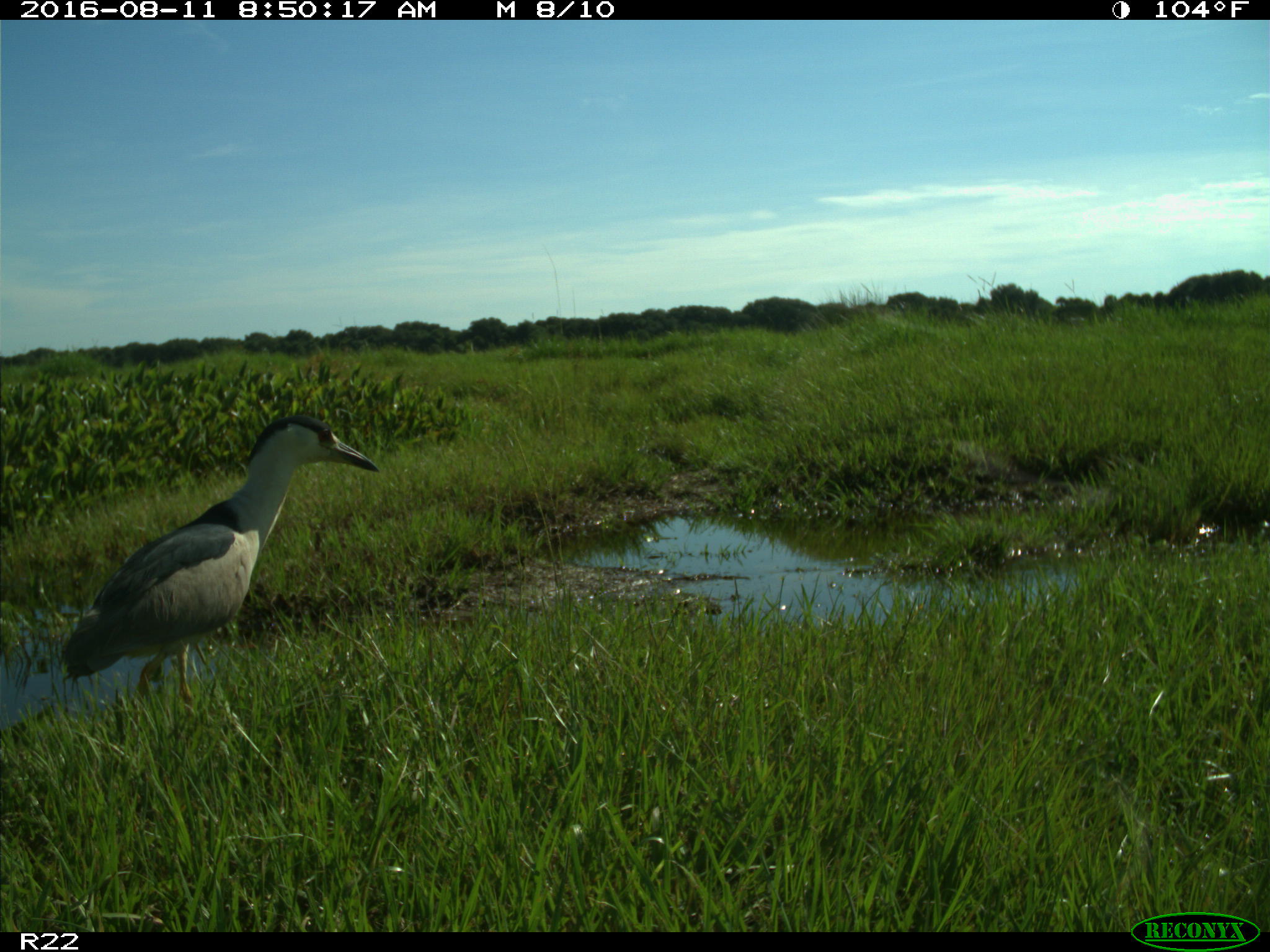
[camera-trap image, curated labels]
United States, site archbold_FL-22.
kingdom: Animalia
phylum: Chordata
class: Aves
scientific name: Aves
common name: birds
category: unidentified bird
Unidentified bird (birds) (Aves).